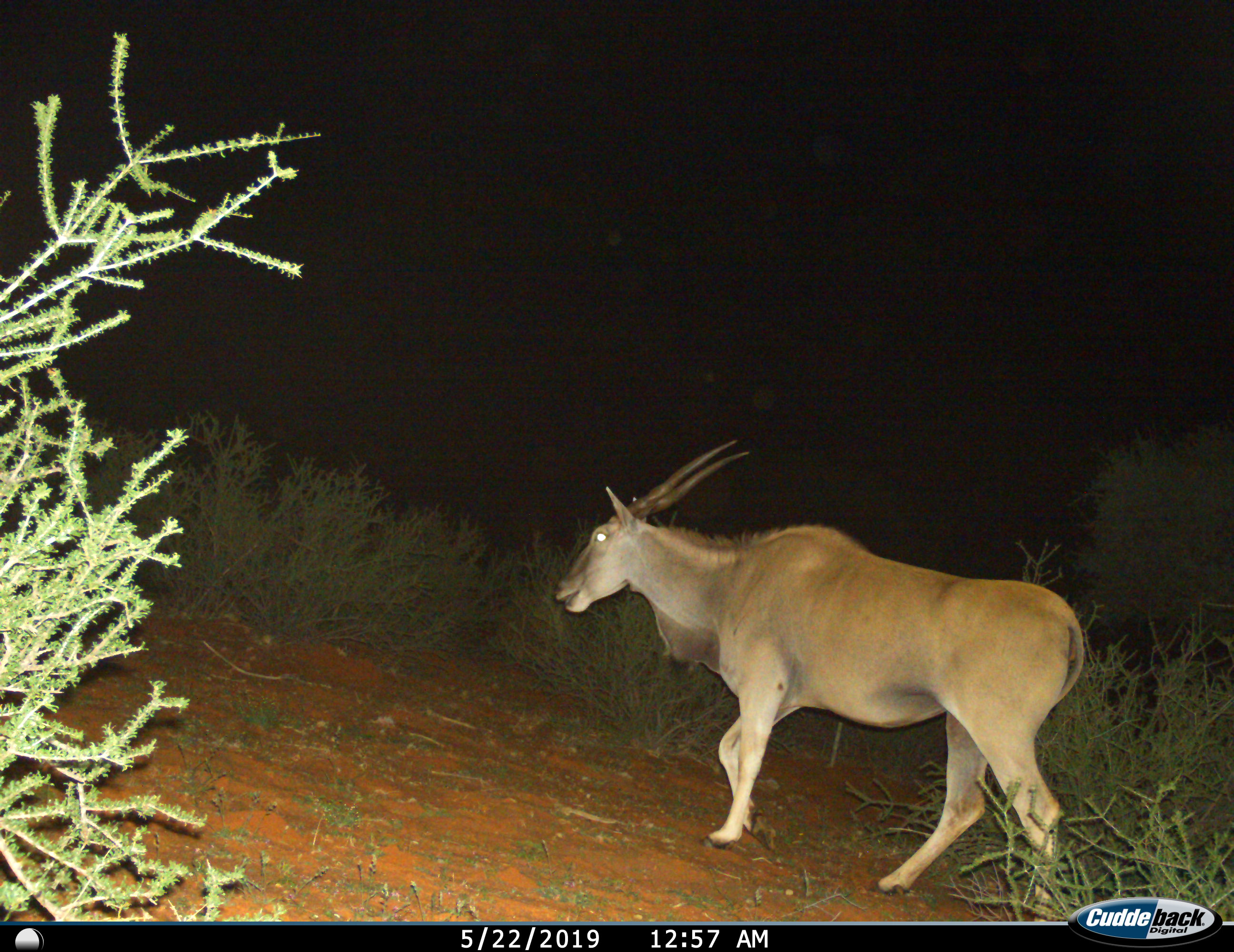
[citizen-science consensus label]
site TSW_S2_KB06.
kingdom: Animalia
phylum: Chordata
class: Mammalia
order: Artiodactyla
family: Bovidae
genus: Tragelaphus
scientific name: Tragelaphus oryx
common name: eland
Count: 1.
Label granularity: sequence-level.